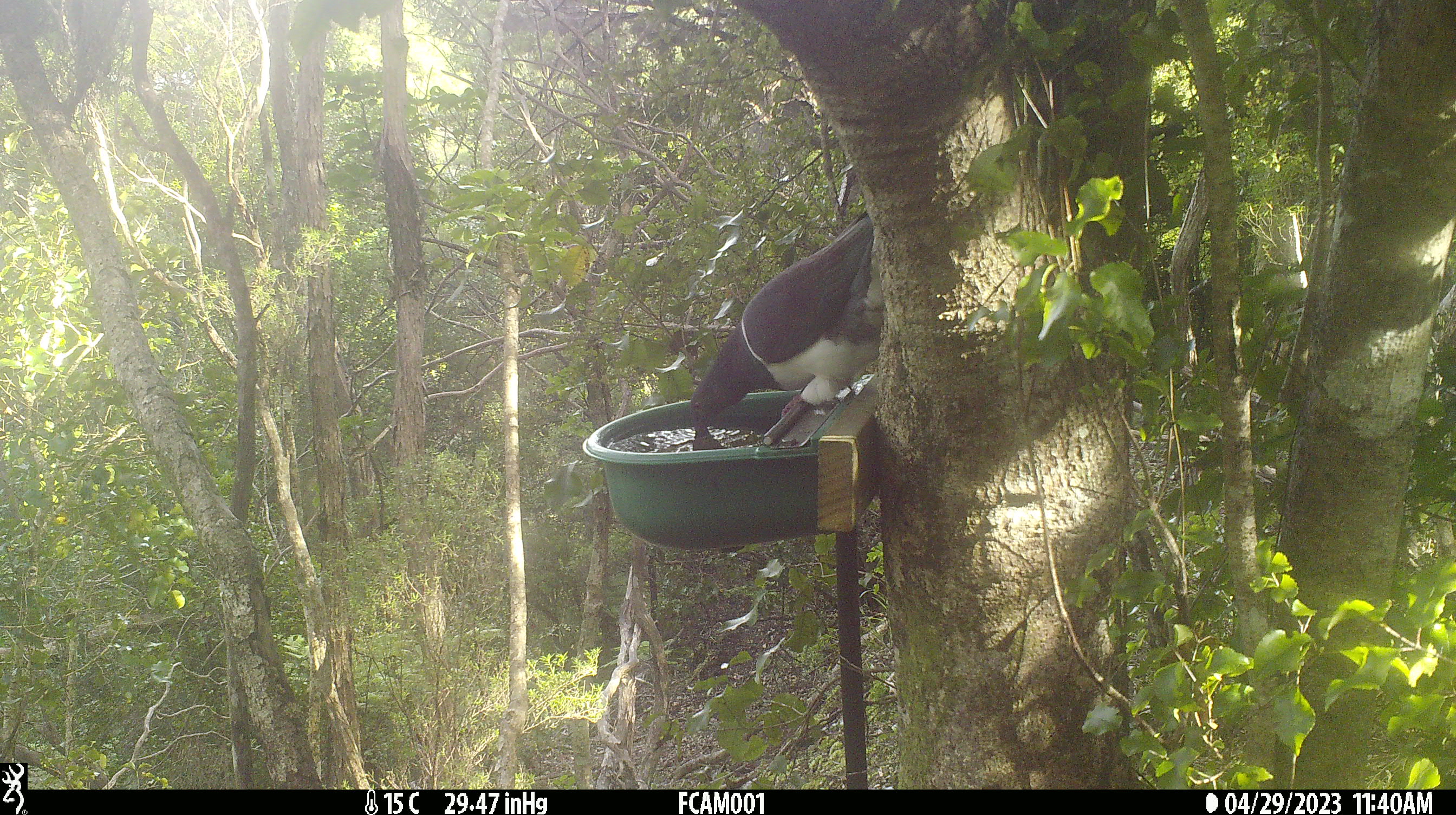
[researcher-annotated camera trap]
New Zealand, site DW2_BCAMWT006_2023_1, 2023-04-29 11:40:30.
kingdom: Animalia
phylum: Chordata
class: Aves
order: Columbiformes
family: Columbidae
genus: Hemiphaga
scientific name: Hemiphaga novaeseelandiae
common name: new zealand pigeon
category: kereru